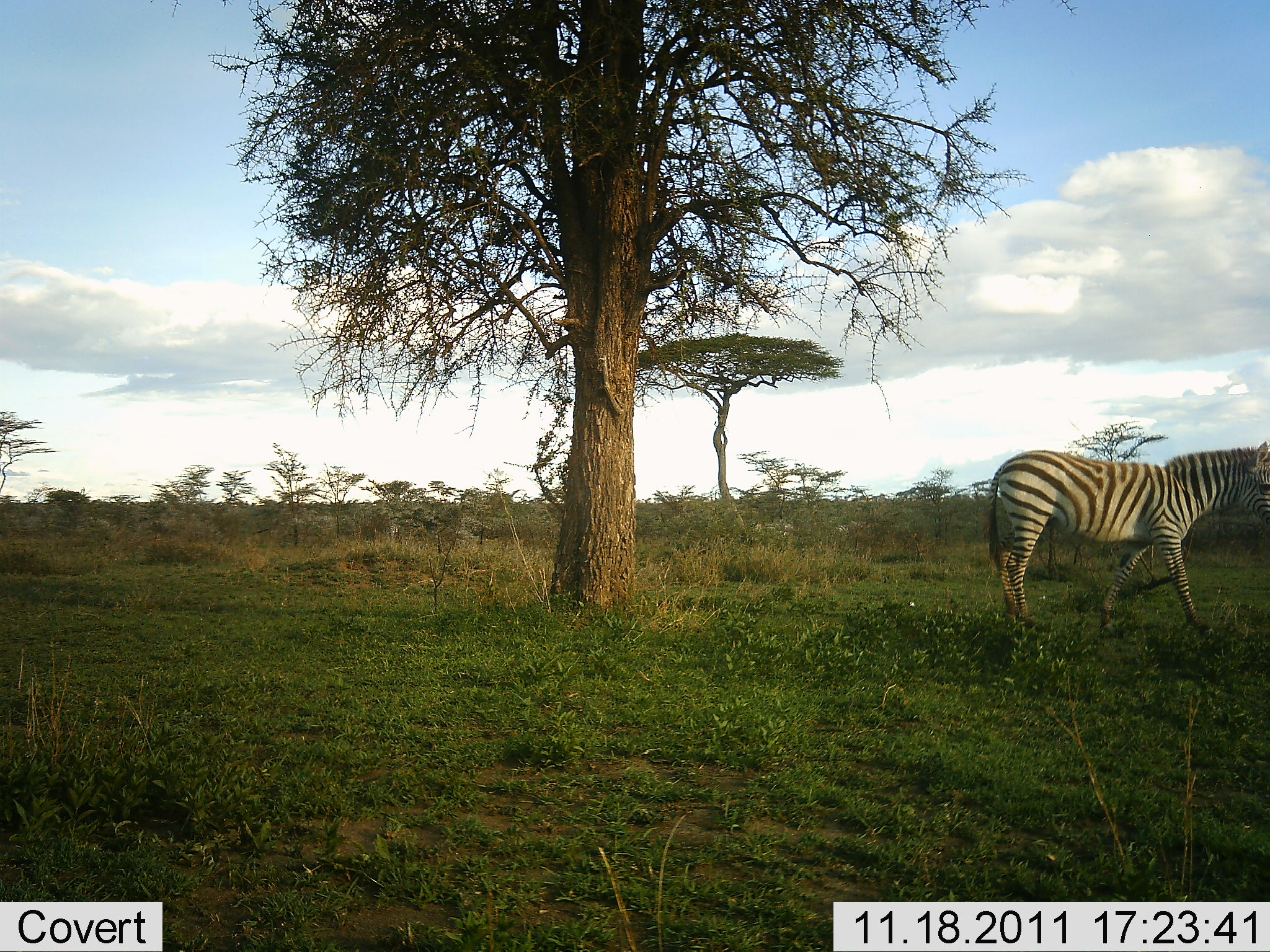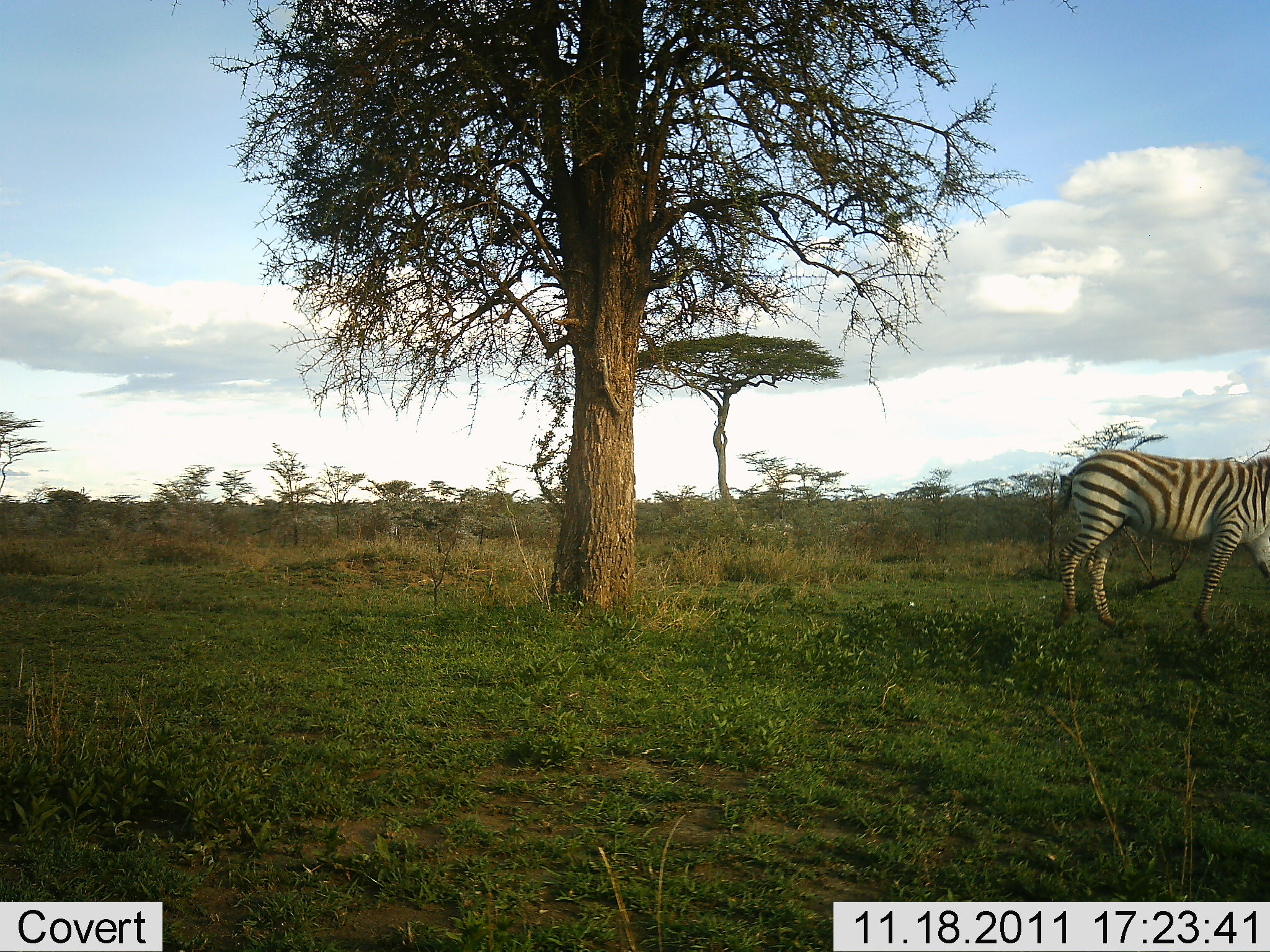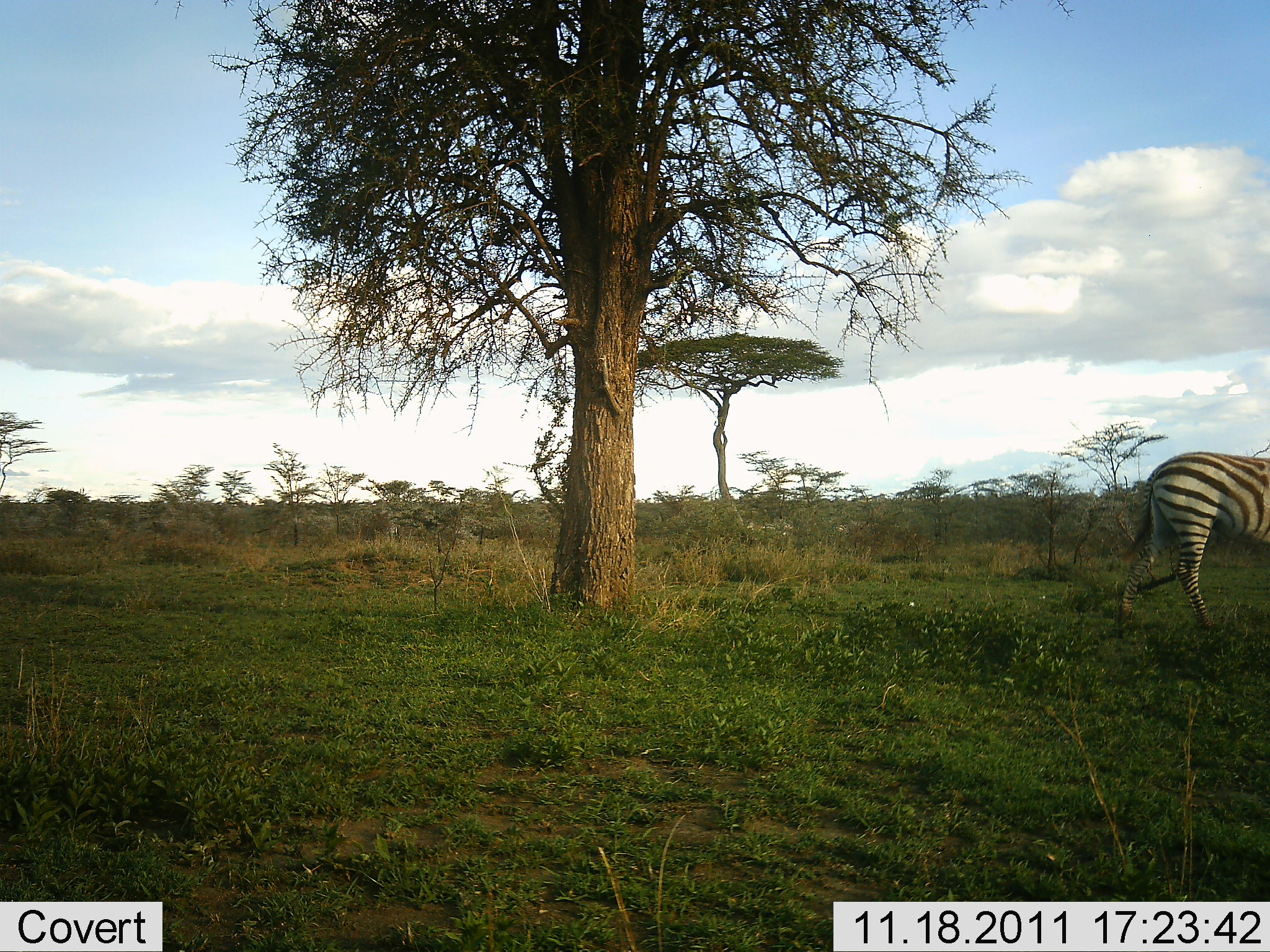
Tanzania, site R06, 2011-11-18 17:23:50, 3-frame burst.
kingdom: Animalia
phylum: Chordata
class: Mammalia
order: Perissodactyla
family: Equidae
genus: Equus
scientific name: Equus quagga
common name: plains zebra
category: zebra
Zebra (plains zebra) (Equus quagga), count 1. Behavior (volunteer vote fractions): standing 0%, resting 0%, moving 100%, interacting 0%. Young present (vote fraction): 10%. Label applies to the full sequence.